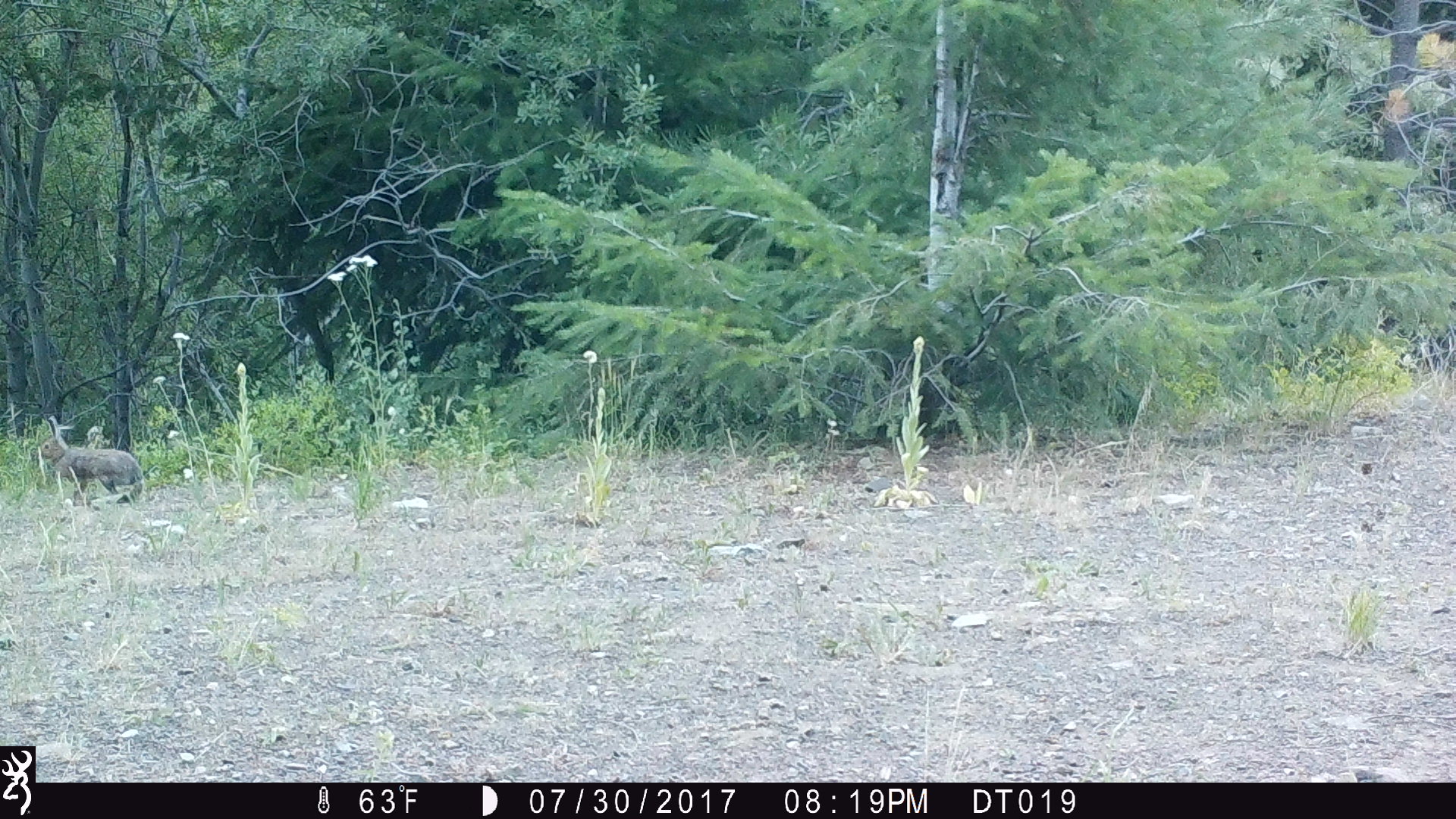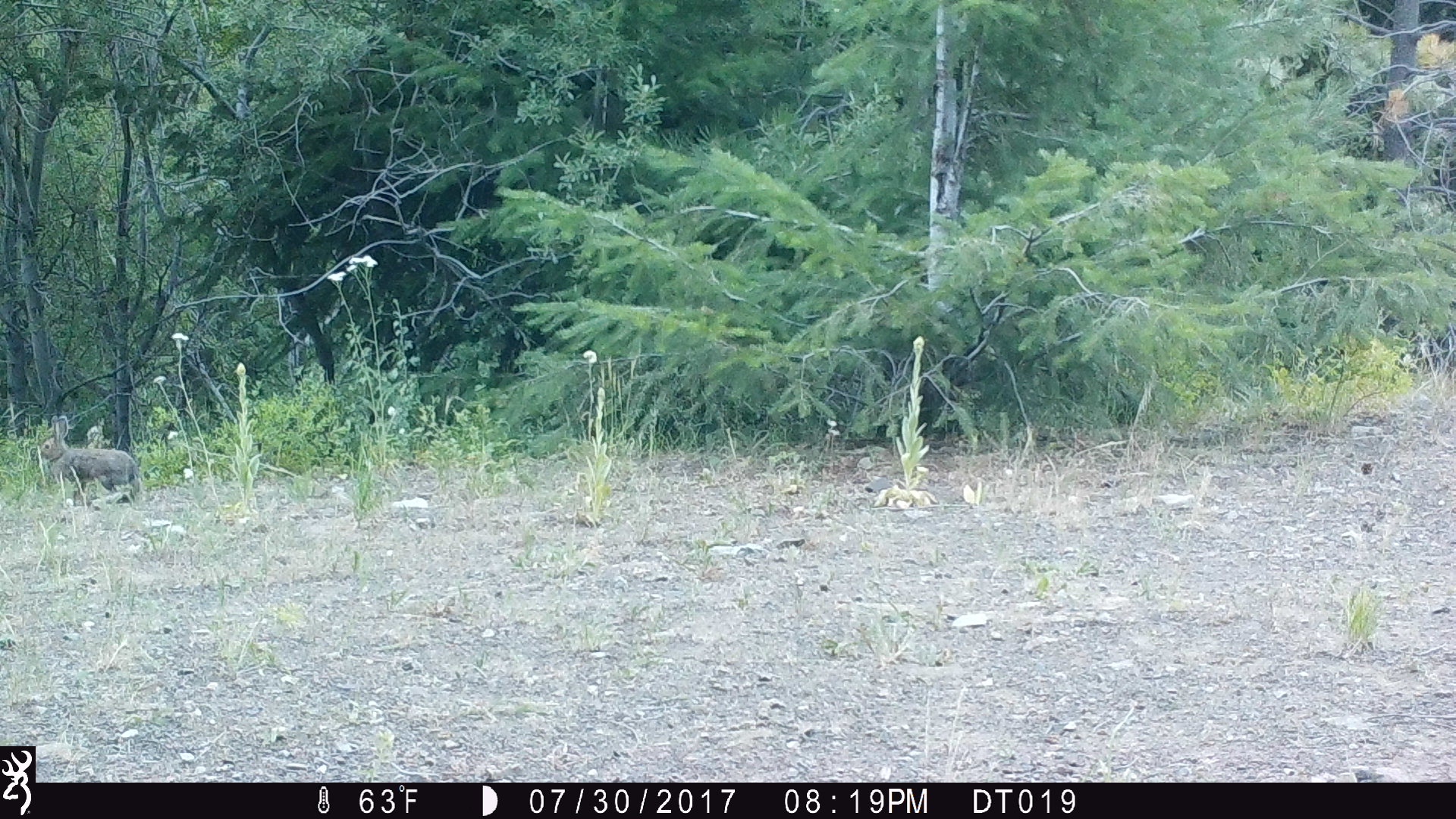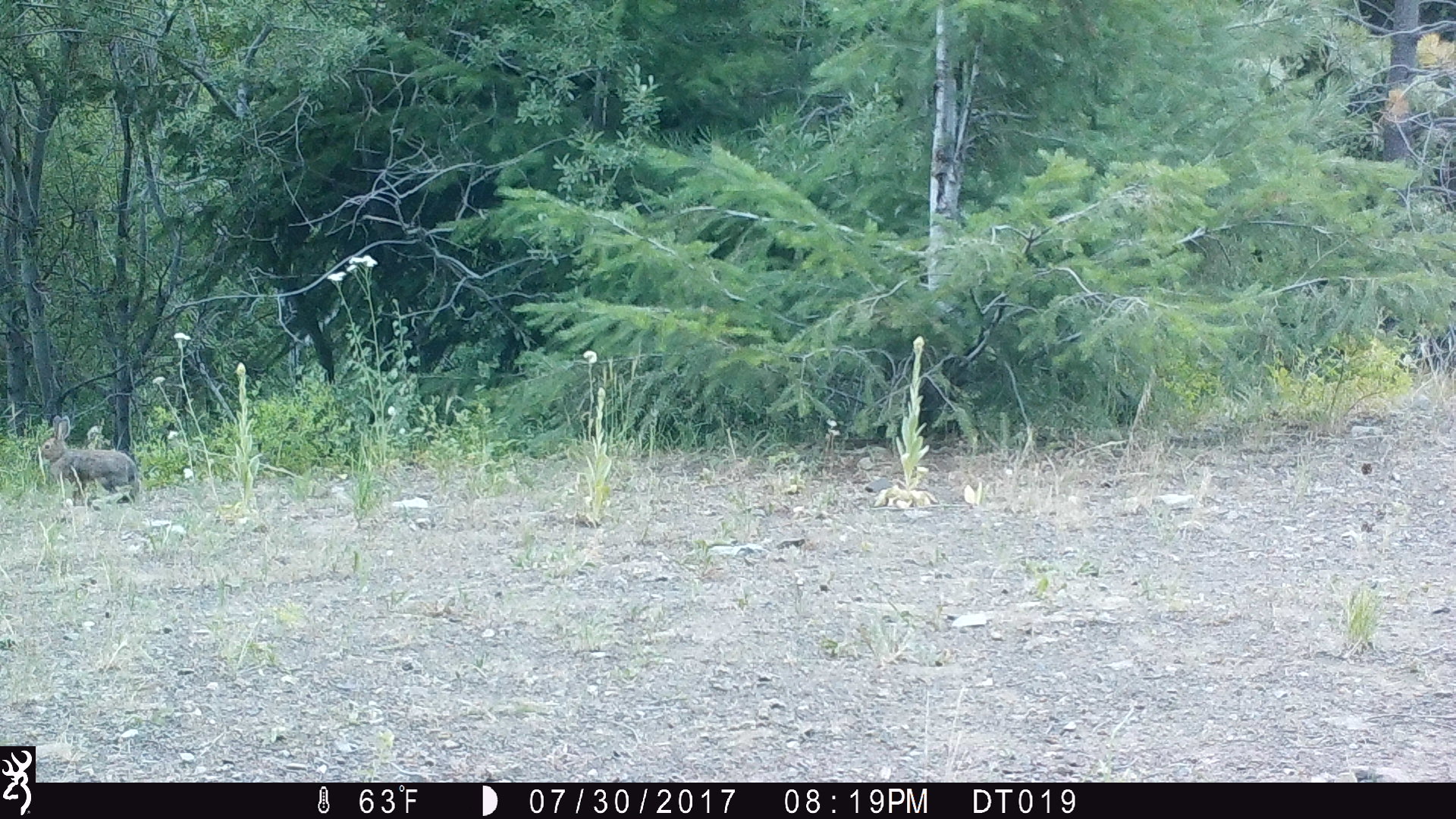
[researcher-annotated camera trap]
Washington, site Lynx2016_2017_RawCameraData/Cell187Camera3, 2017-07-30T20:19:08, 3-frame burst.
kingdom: Animalia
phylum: Chordata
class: Mammalia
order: Lagomorpha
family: Leporidae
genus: Lepus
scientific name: Lepus americanus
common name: snowshoe hare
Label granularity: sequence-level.